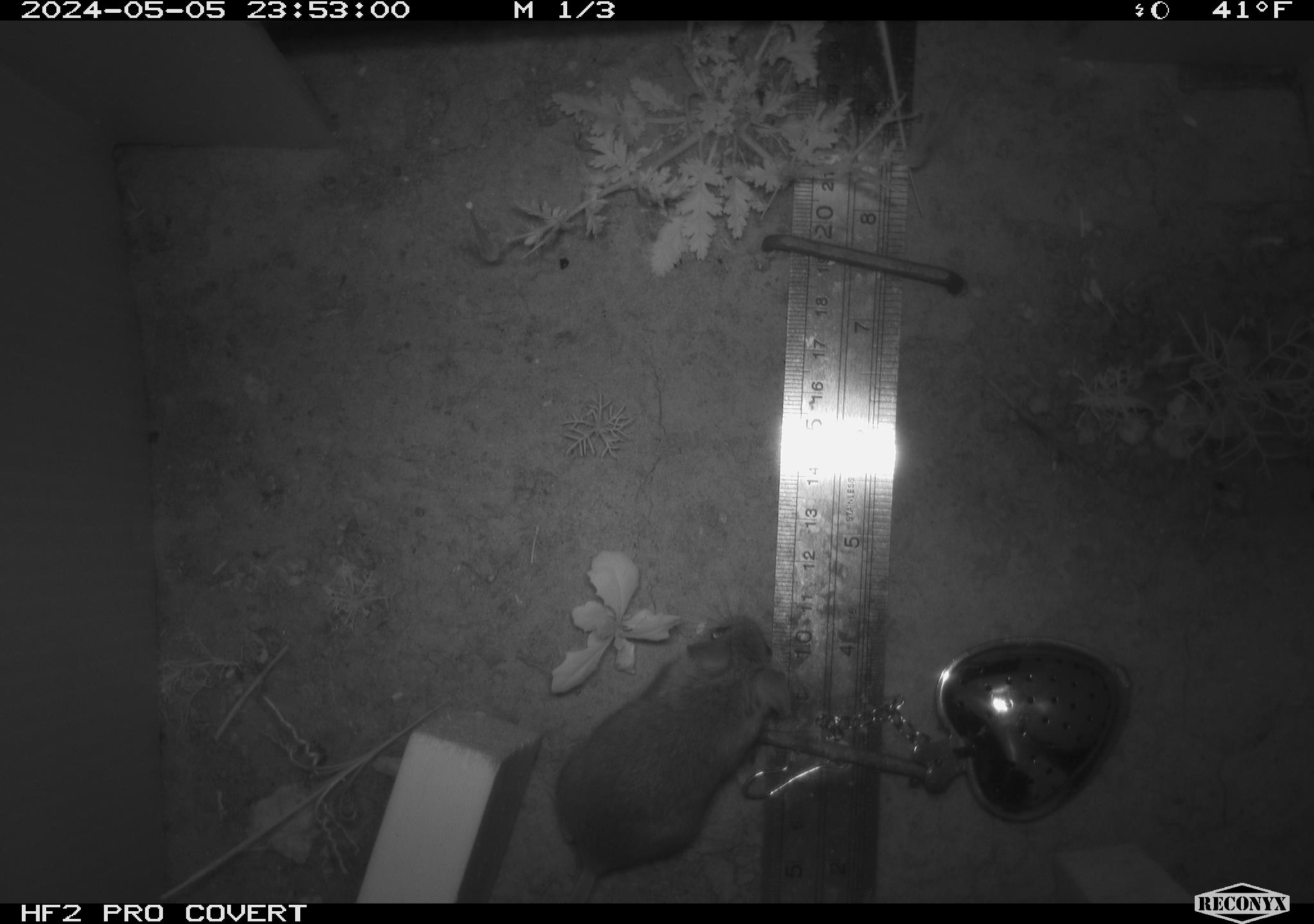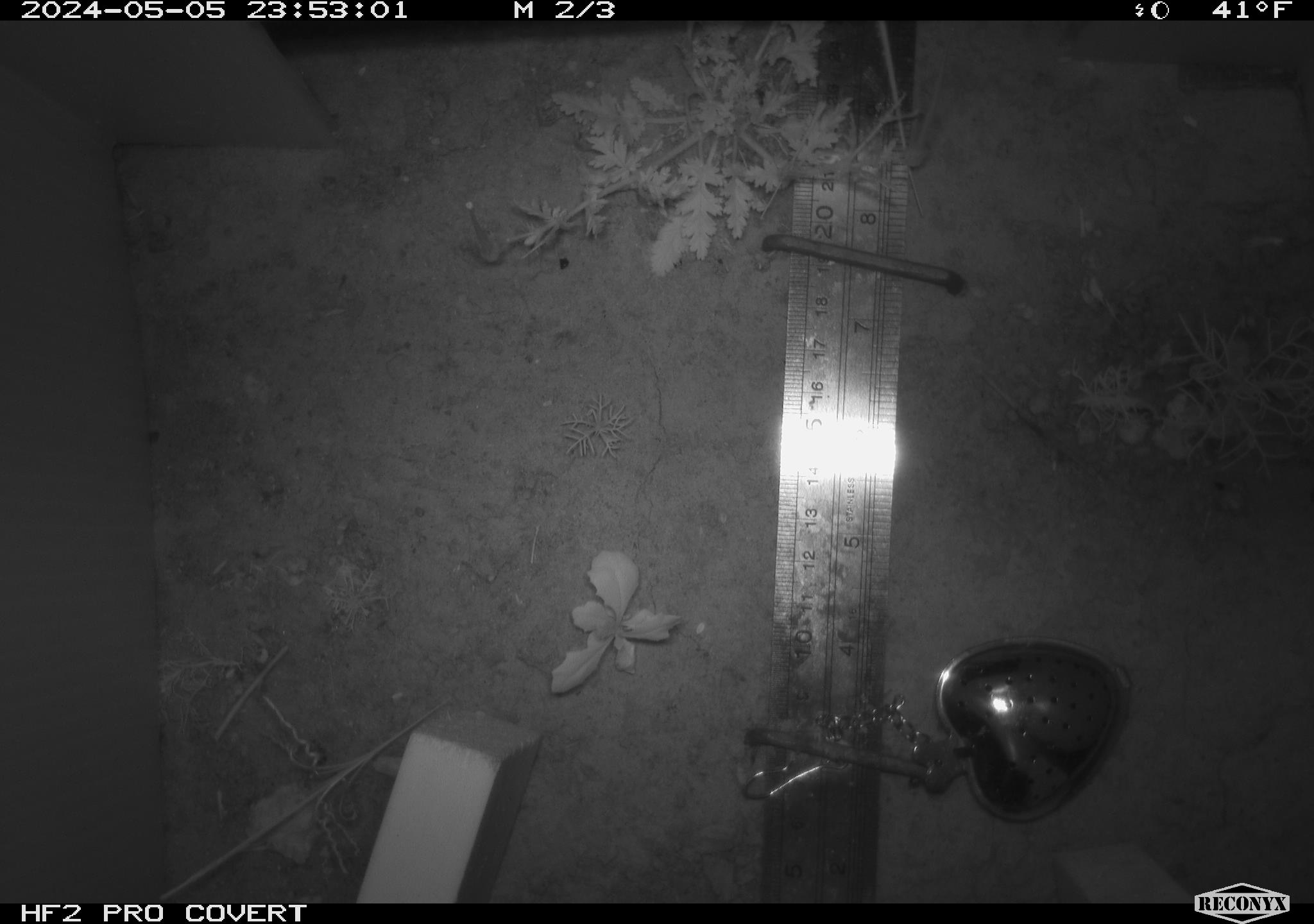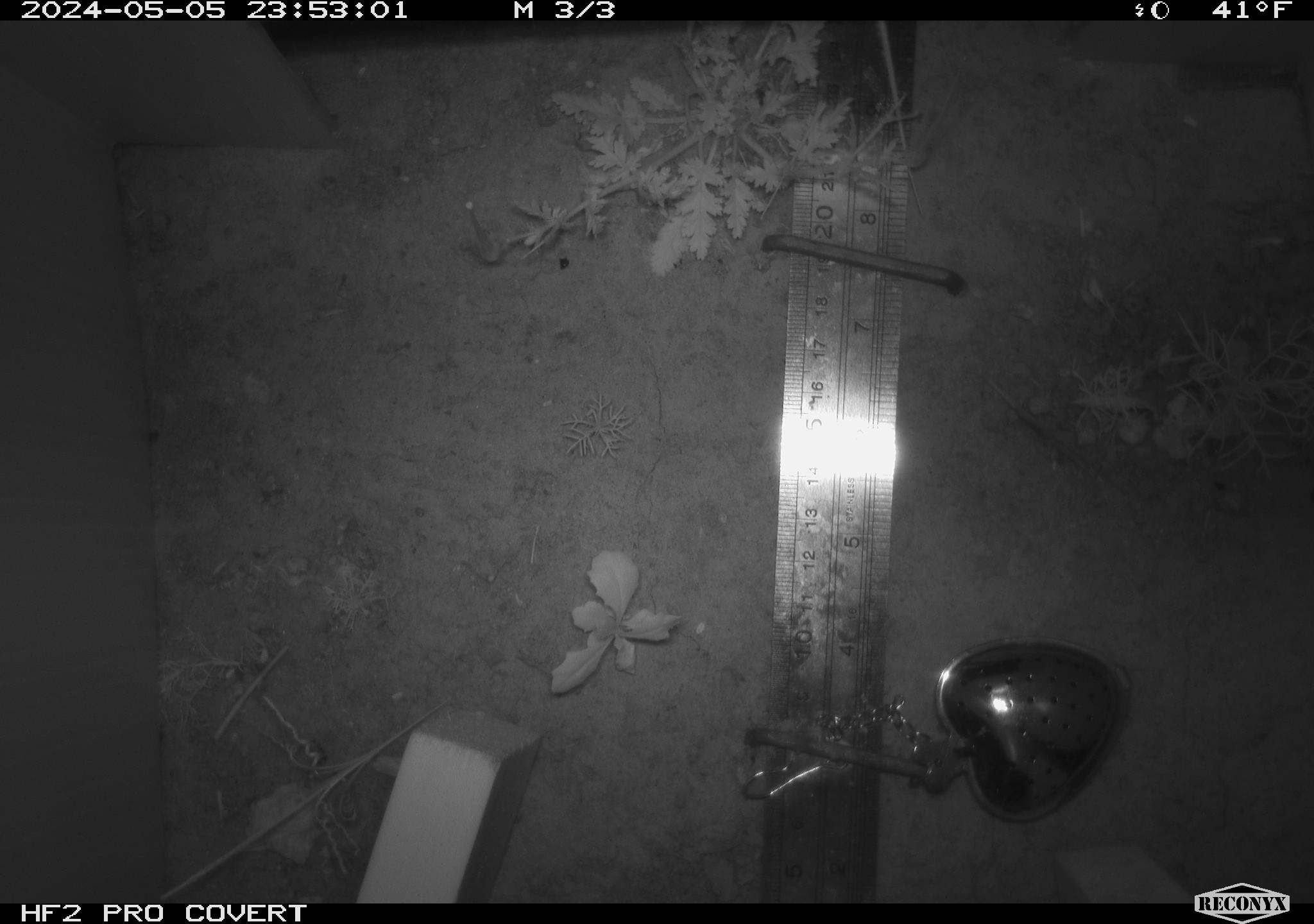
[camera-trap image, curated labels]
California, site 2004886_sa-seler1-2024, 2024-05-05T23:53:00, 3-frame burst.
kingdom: Animalia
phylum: Chordata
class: Mammalia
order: Rodentia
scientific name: Rodentia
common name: mouse species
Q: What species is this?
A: Mouse species (Rodentia).